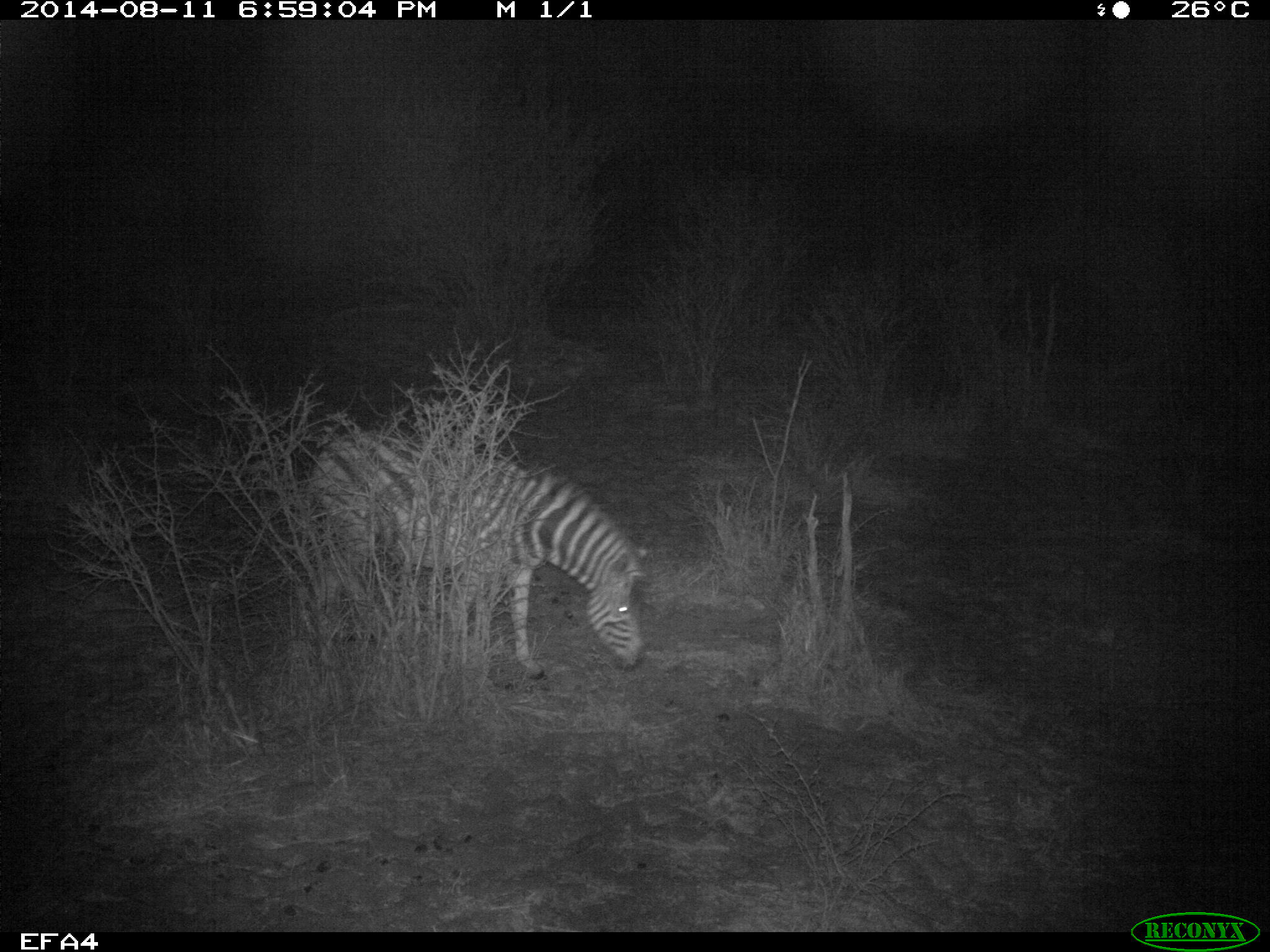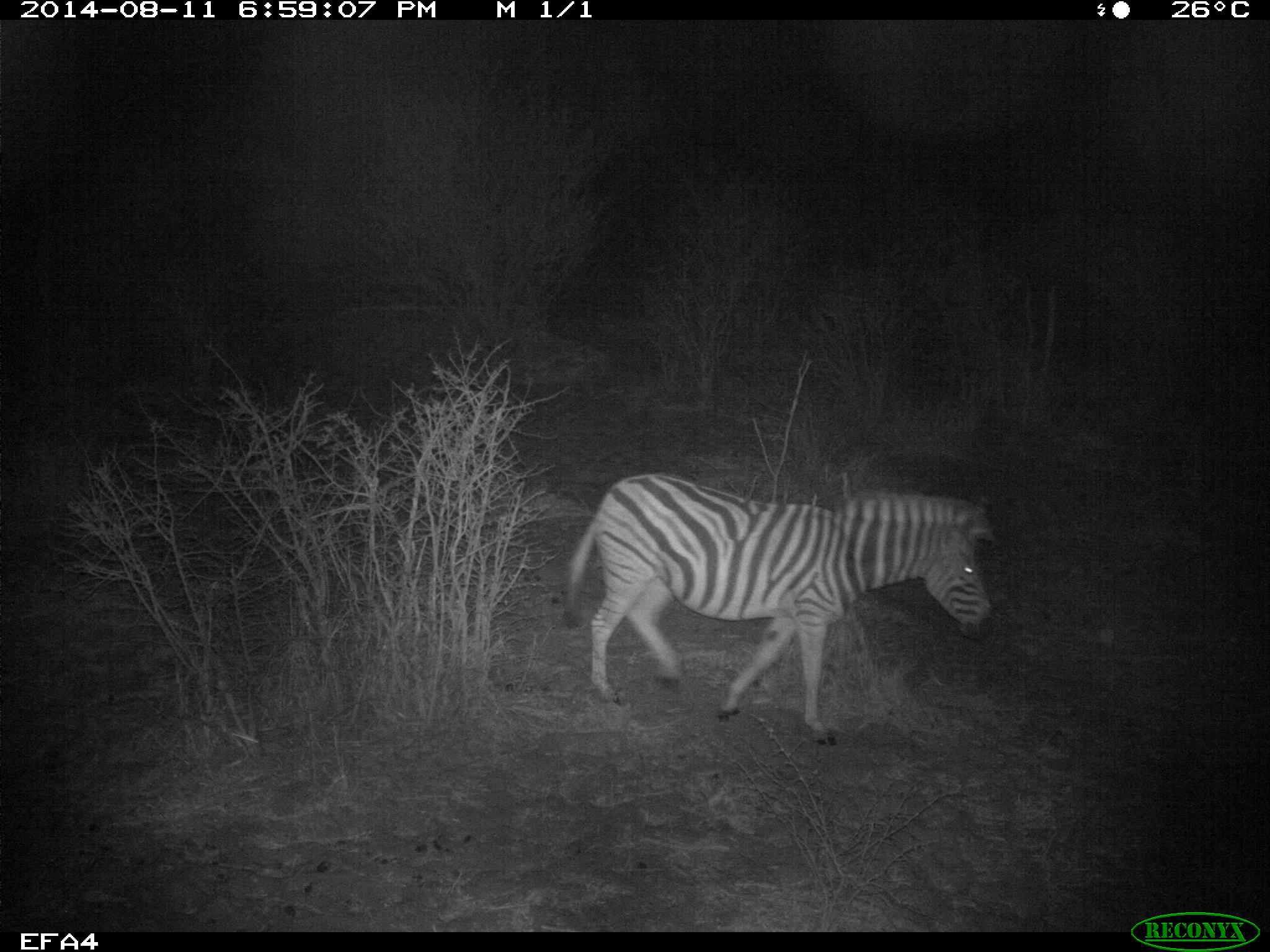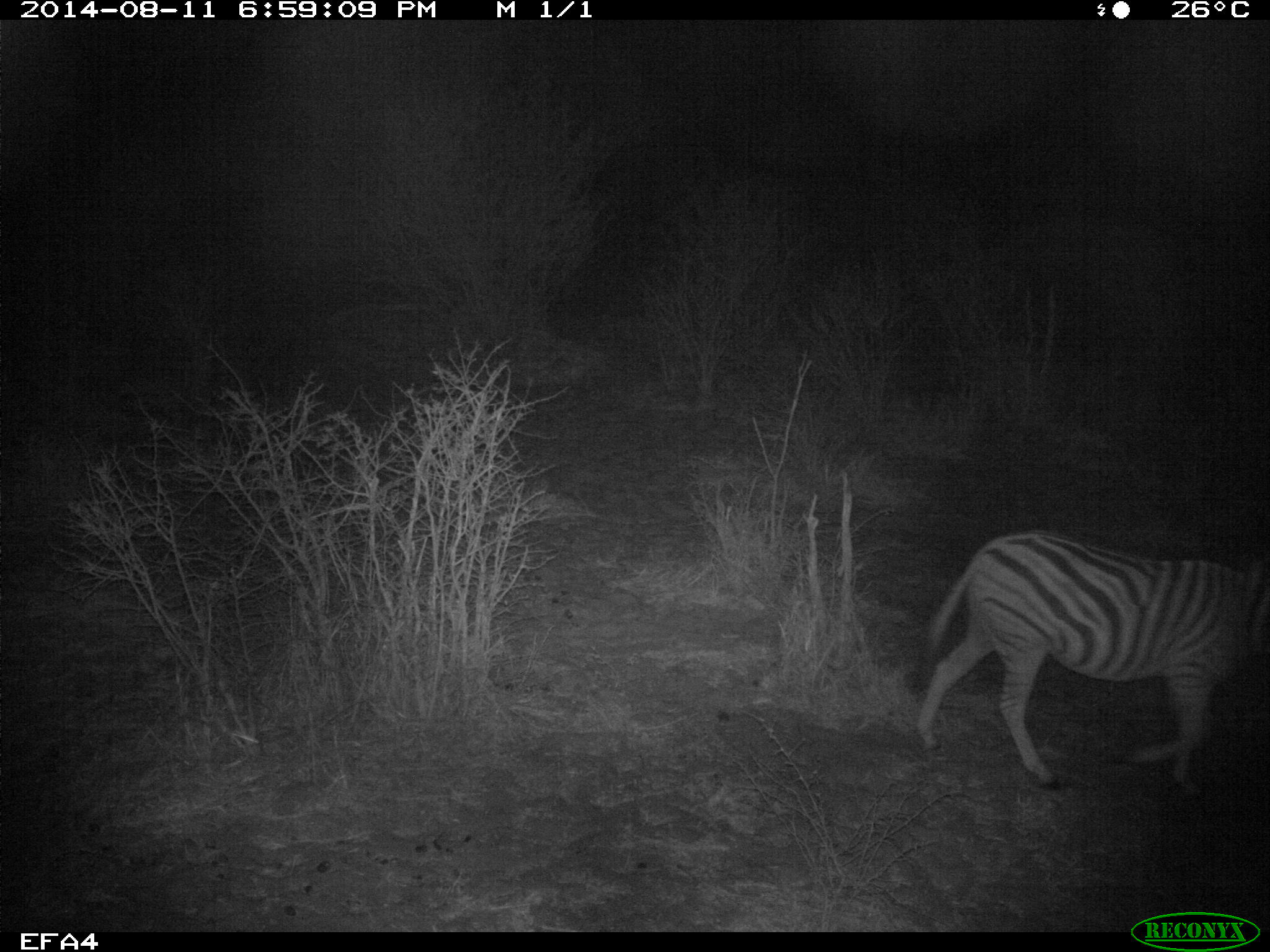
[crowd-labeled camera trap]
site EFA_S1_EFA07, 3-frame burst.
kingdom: Animalia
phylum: Chordata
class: Mammalia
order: Perissodactyla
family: Equidae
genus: Equus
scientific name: Equus quagga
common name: plains zebra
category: zebraplains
Zebraplains (plains zebra) (Equus quagga), count 1. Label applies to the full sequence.